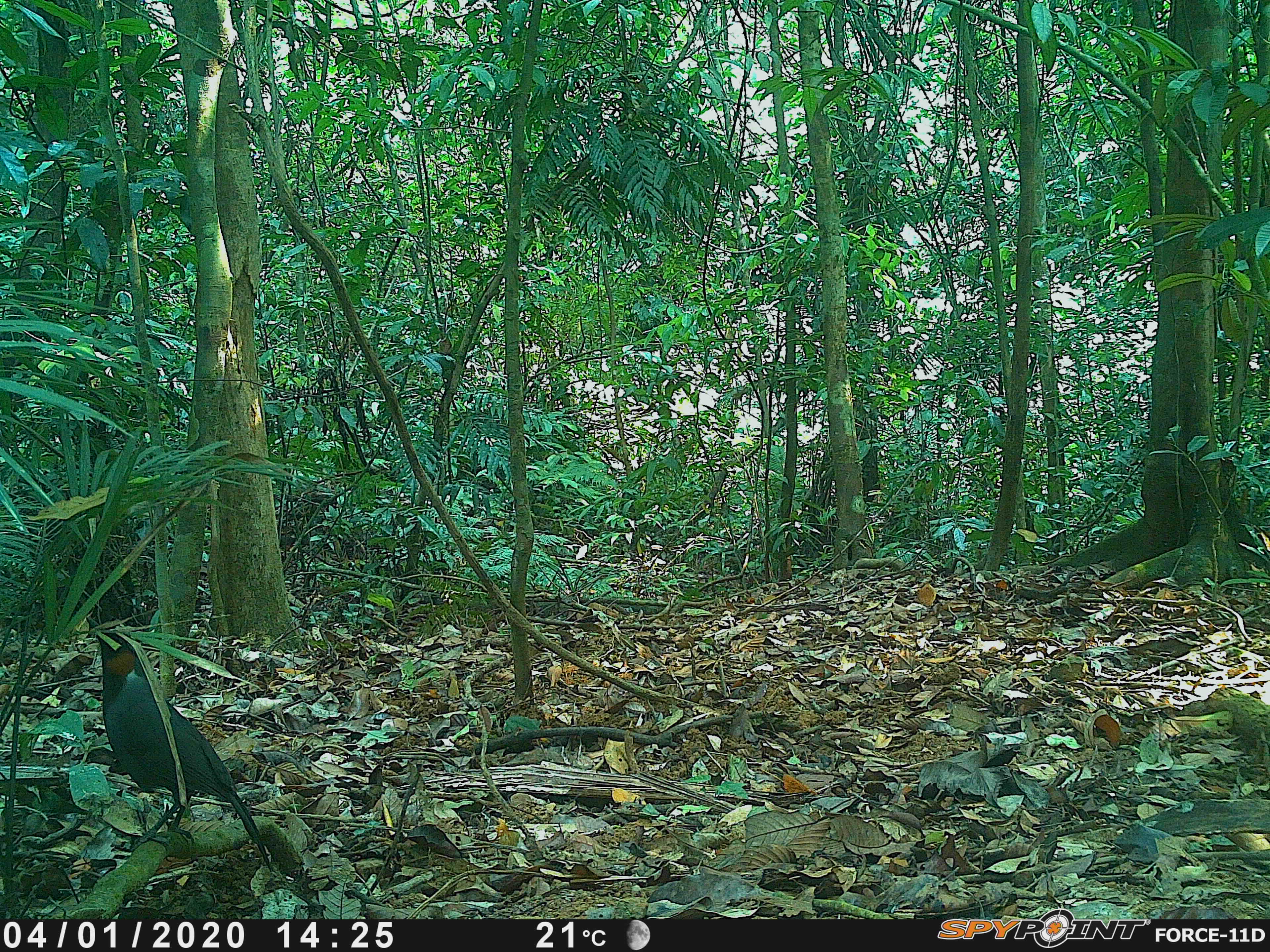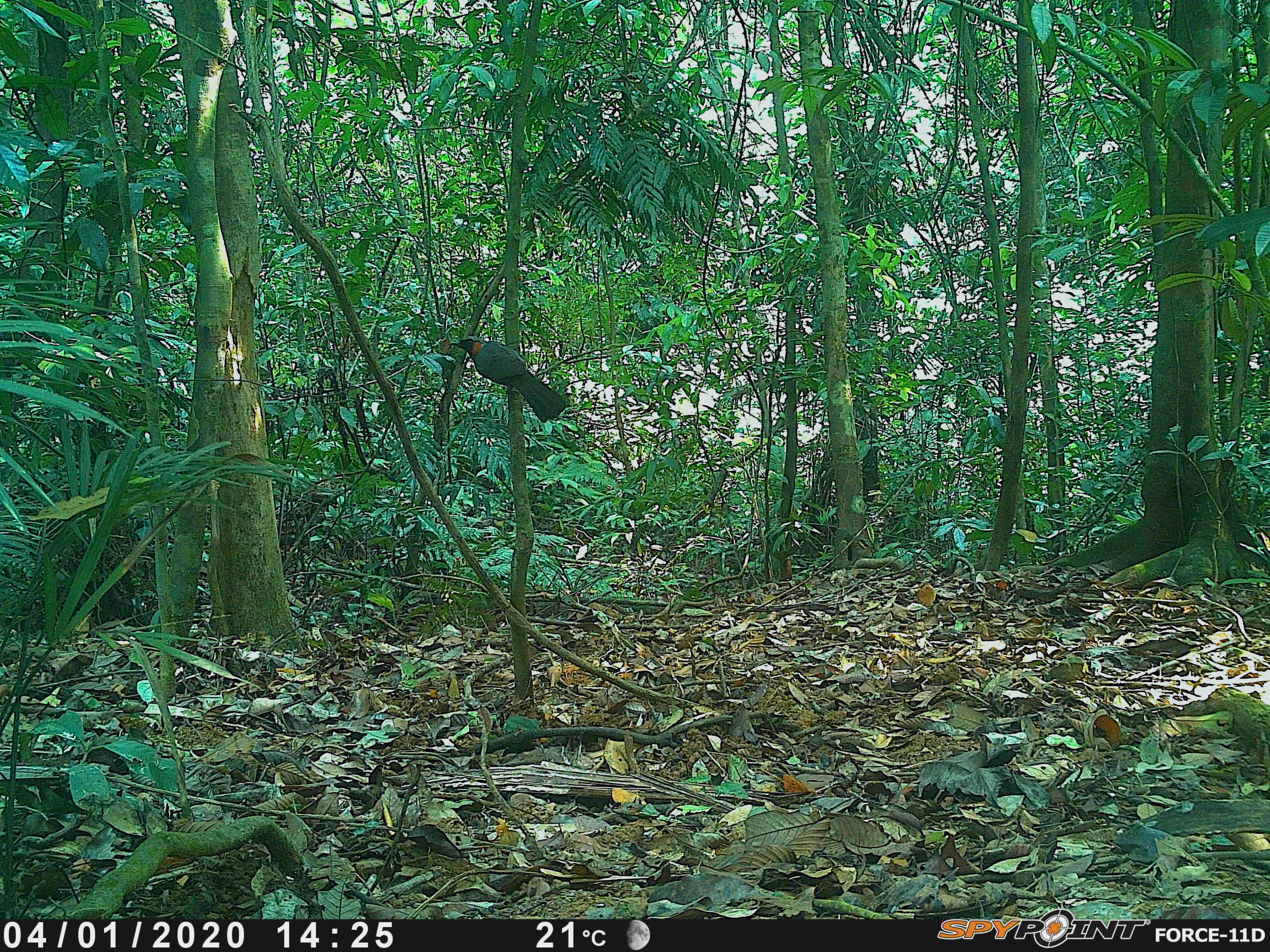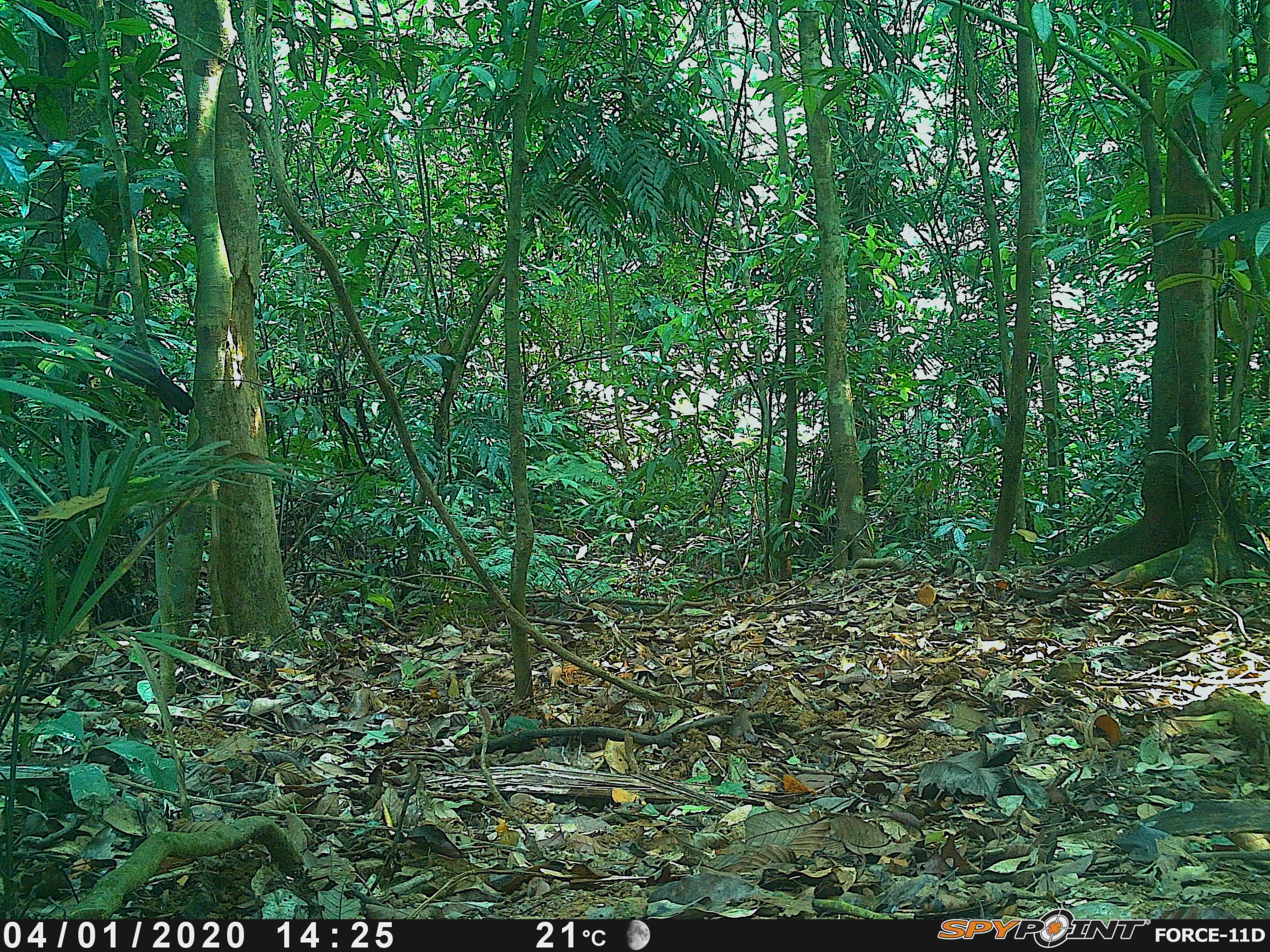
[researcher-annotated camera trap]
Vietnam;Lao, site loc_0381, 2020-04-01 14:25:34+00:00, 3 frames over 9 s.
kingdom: Animalia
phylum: Chordata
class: Aves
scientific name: Aves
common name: bird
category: unidentified bird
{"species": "unidentified bird (bird) (Aves)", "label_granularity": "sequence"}